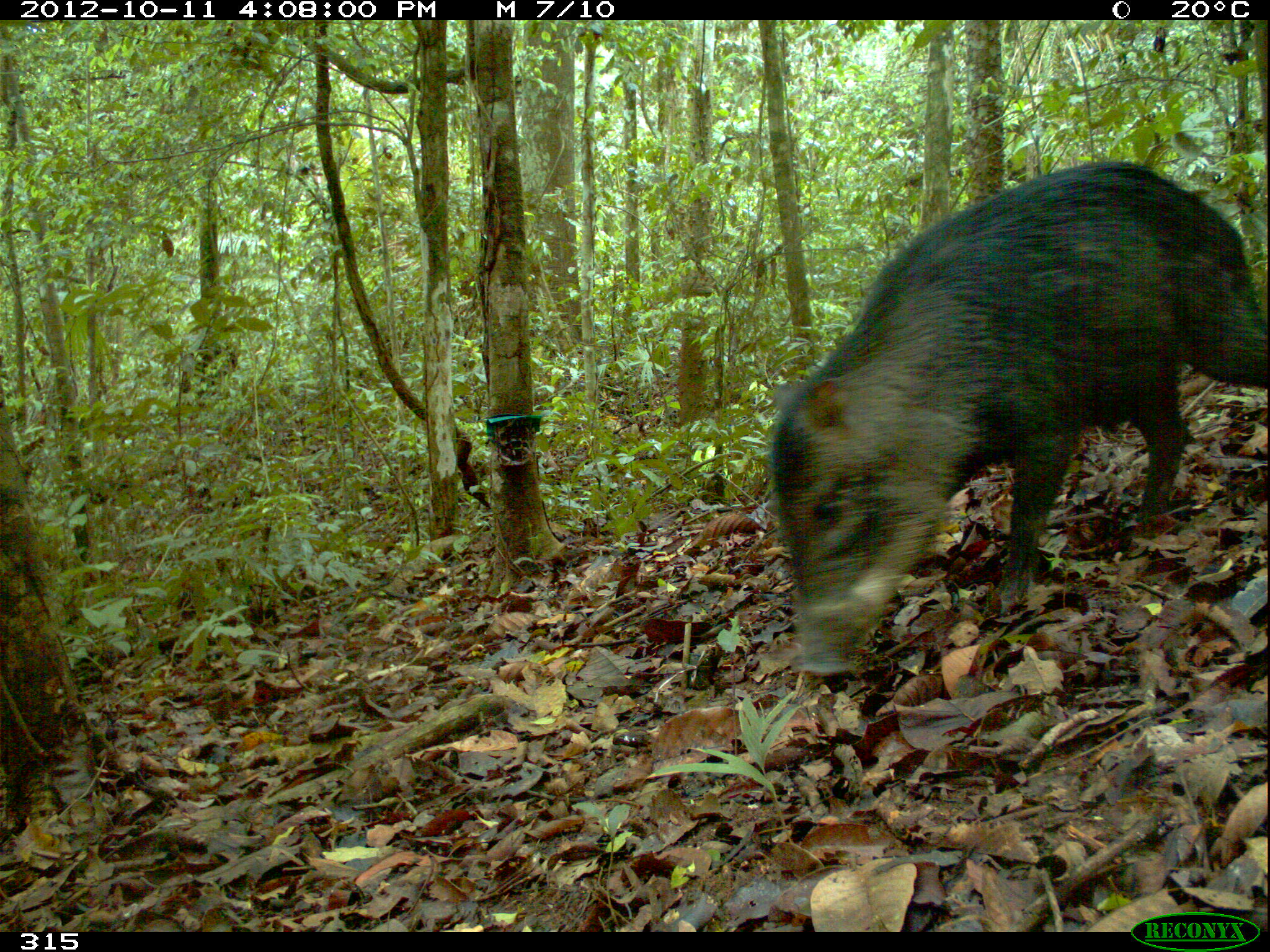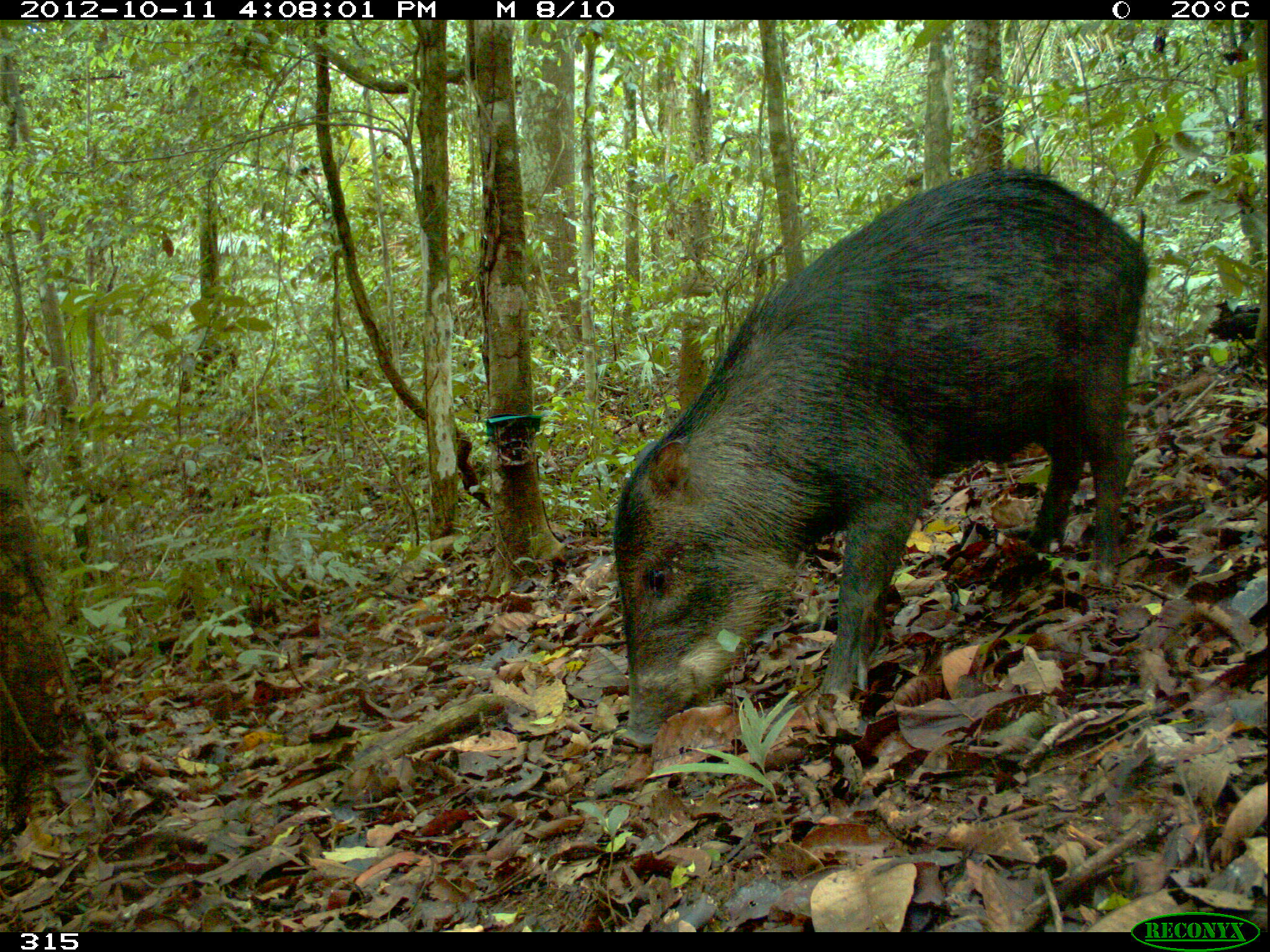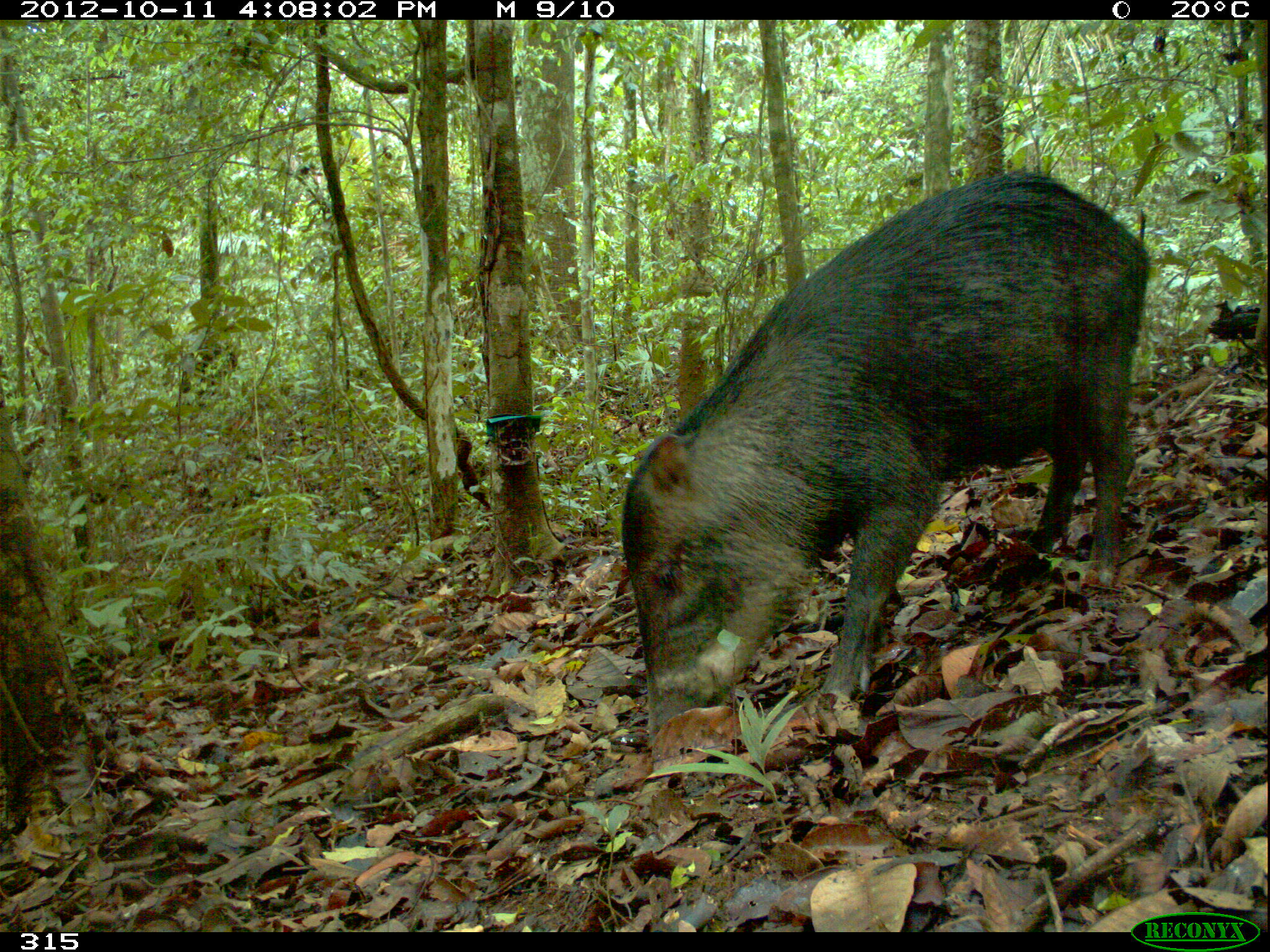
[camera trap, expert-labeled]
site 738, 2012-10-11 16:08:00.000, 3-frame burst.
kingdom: Animalia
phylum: Chordata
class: Mammalia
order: Artiodactyla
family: Tayassuidae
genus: Tayassu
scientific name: Tayassu pecari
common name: white-lipped peccary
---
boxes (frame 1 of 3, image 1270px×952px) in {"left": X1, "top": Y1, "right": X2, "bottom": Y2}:
tayassu pecari: {"left": 759, "top": 154, "right": 1266, "bottom": 677}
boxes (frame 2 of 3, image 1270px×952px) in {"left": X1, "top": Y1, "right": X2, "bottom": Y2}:
tayassu pecari: {"left": 608, "top": 163, "right": 1150, "bottom": 748}